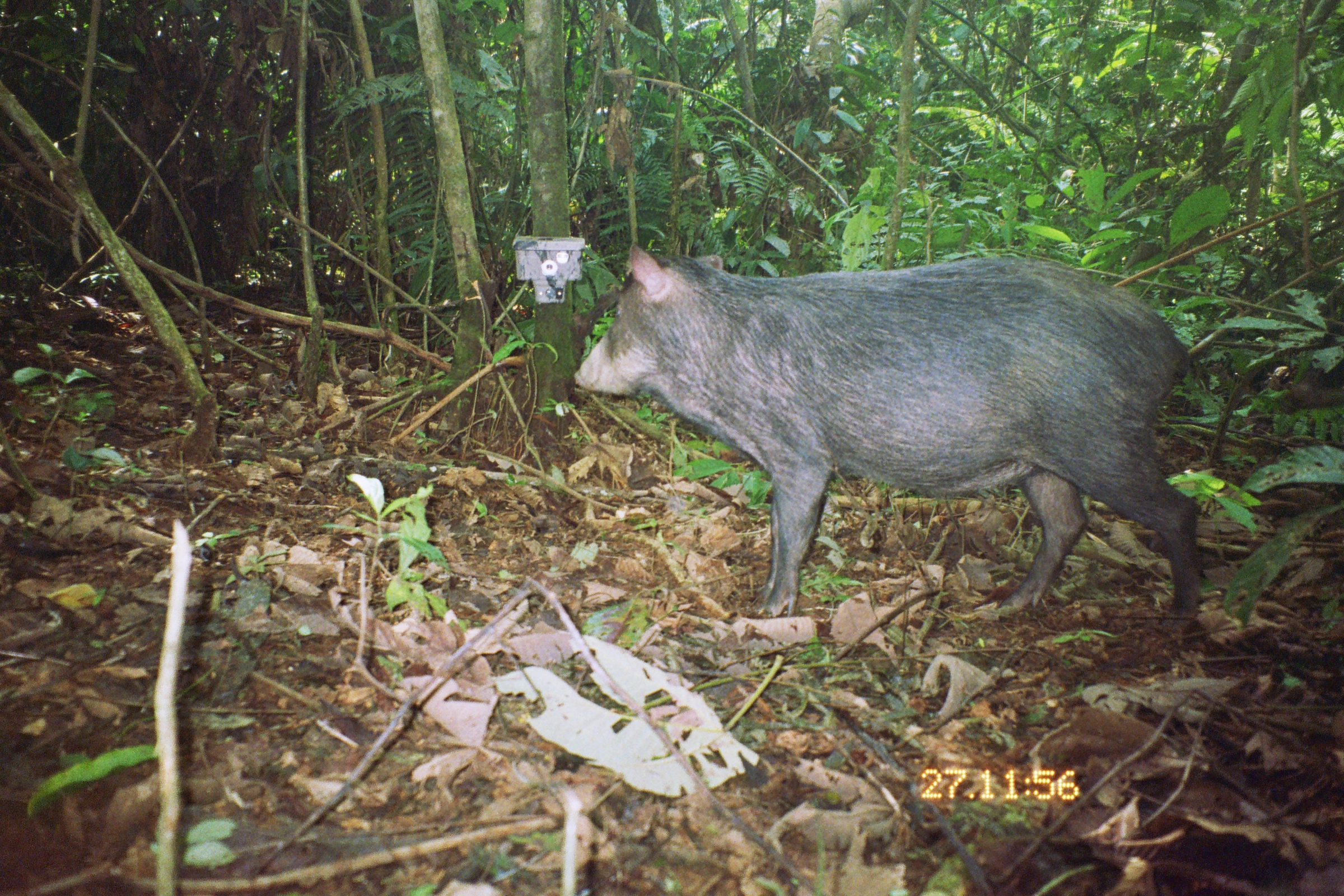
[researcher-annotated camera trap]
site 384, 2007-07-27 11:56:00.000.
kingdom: Animalia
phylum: Chordata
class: Mammalia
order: Artiodactyla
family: Tayassuidae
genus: Tayassu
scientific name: Tayassu pecari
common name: white-lipped peccary